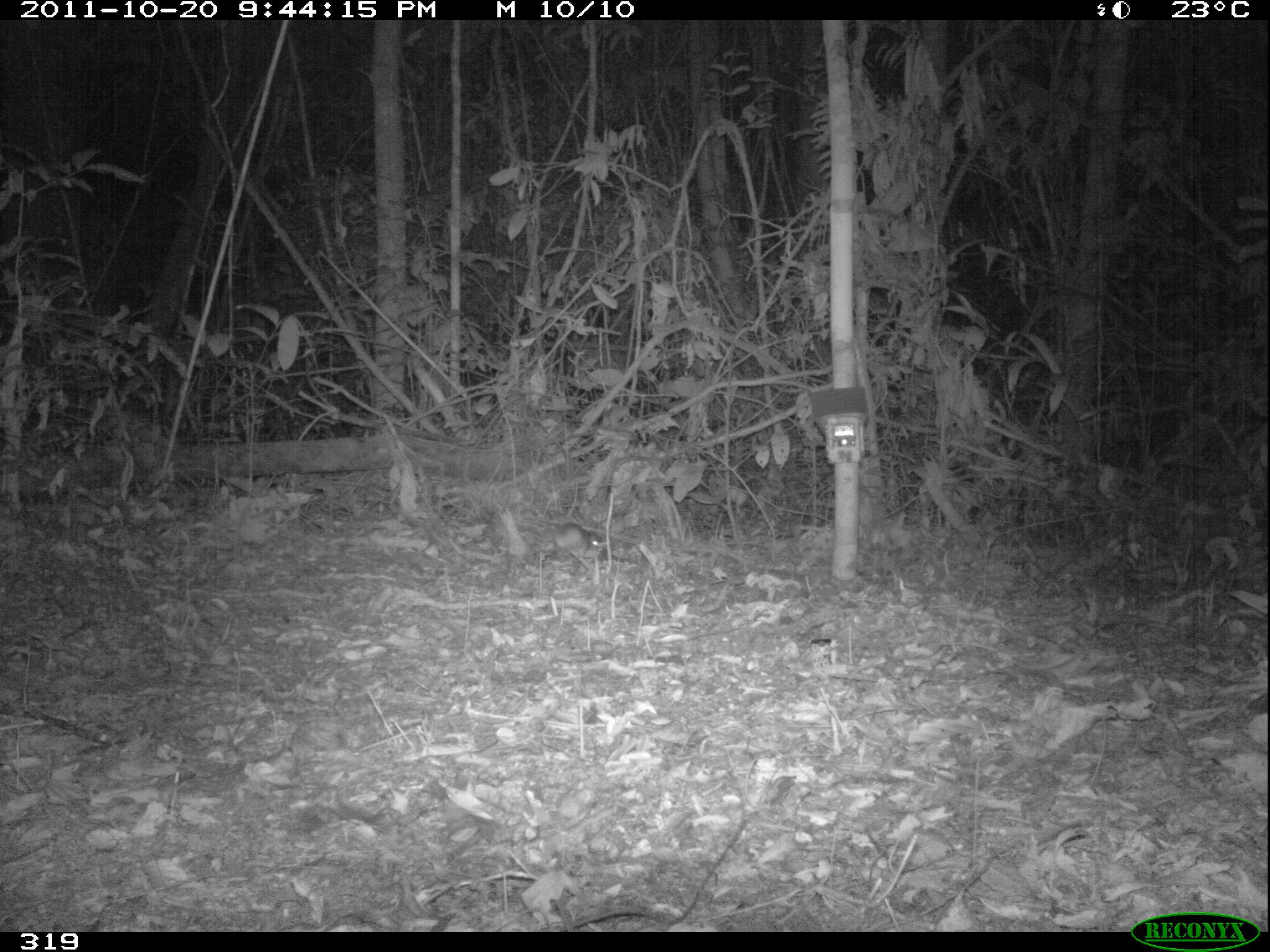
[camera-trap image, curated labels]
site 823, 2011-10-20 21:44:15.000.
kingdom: Animalia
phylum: Chordata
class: Mammalia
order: Rodentia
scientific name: Rodentia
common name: rodents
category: unknown rodent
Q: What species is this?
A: Unknown rodent (rodents) (Rodentia).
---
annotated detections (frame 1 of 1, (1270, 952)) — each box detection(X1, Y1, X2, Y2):
unknown rodent: detection(539, 523, 601, 574)